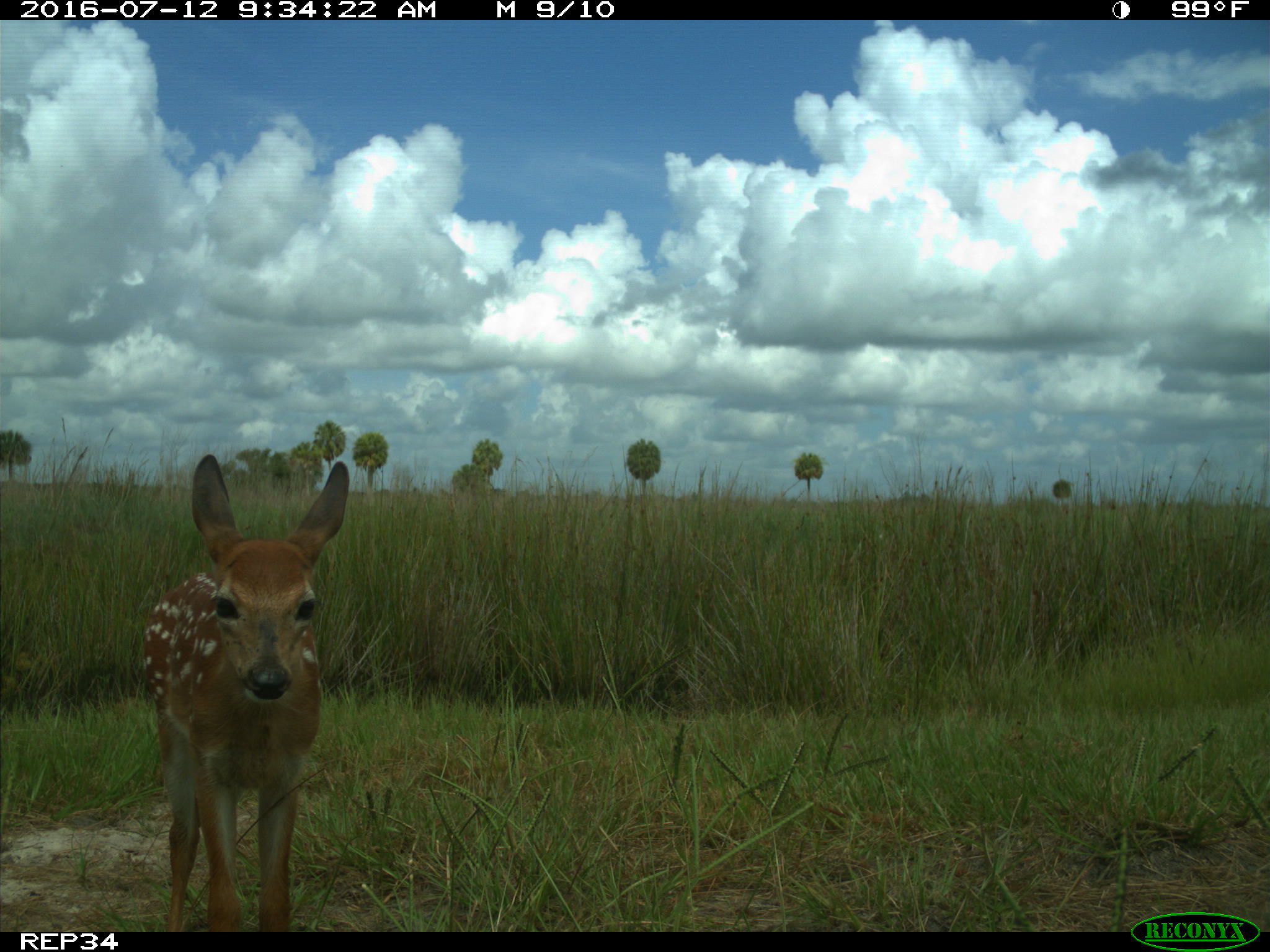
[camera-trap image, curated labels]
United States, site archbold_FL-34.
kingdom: Animalia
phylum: Chordata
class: Mammalia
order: Artiodactyla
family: Cervidae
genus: Odocoileus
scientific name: Odocoileus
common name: deer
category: unidentified deer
Unidentified deer (deer) (Odocoileus).